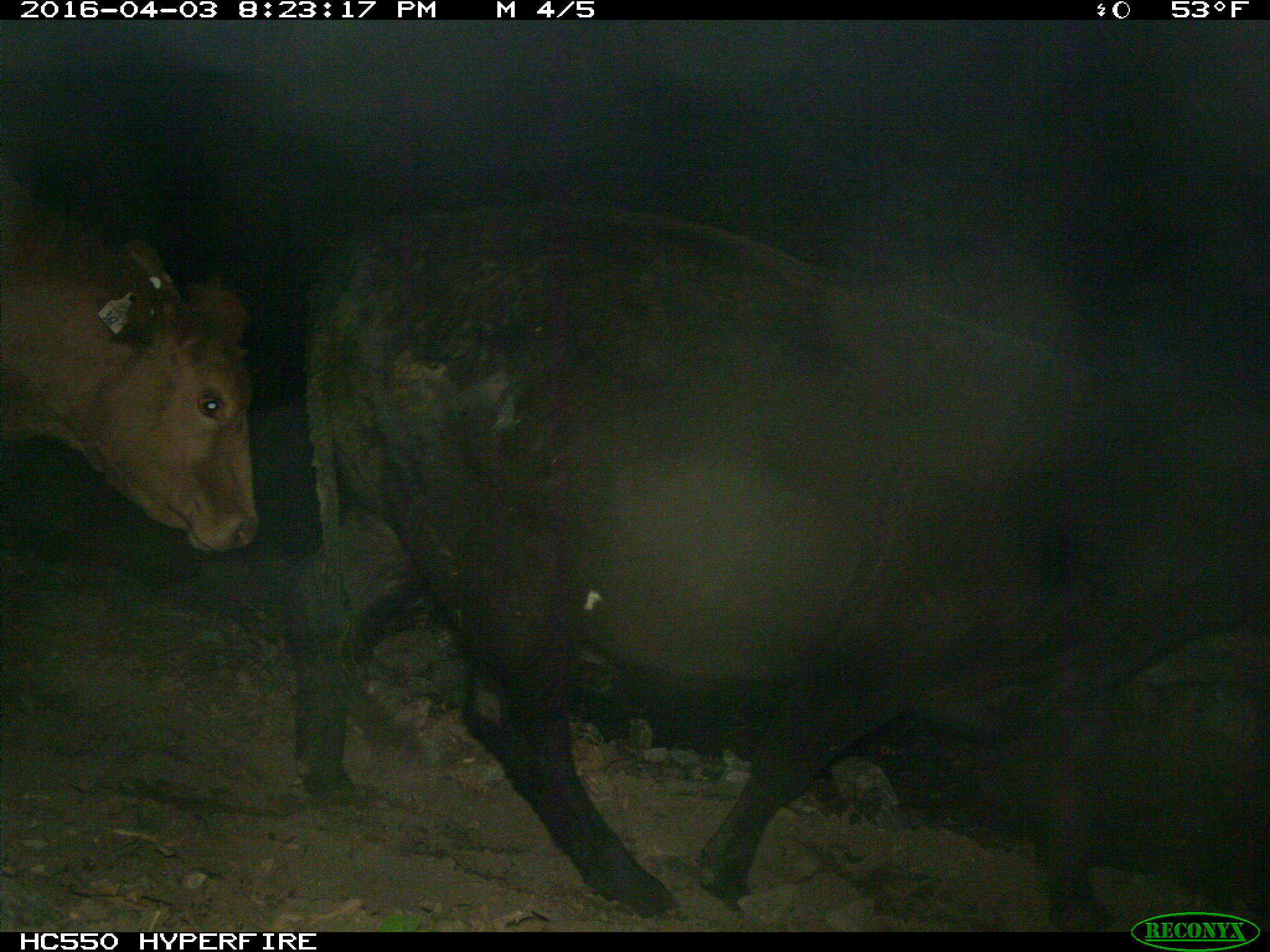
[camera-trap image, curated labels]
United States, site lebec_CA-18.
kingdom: Animalia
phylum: Chordata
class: Mammalia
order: Artiodactyla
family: Bovidae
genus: Bos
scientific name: Bos taurus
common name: domestic cow